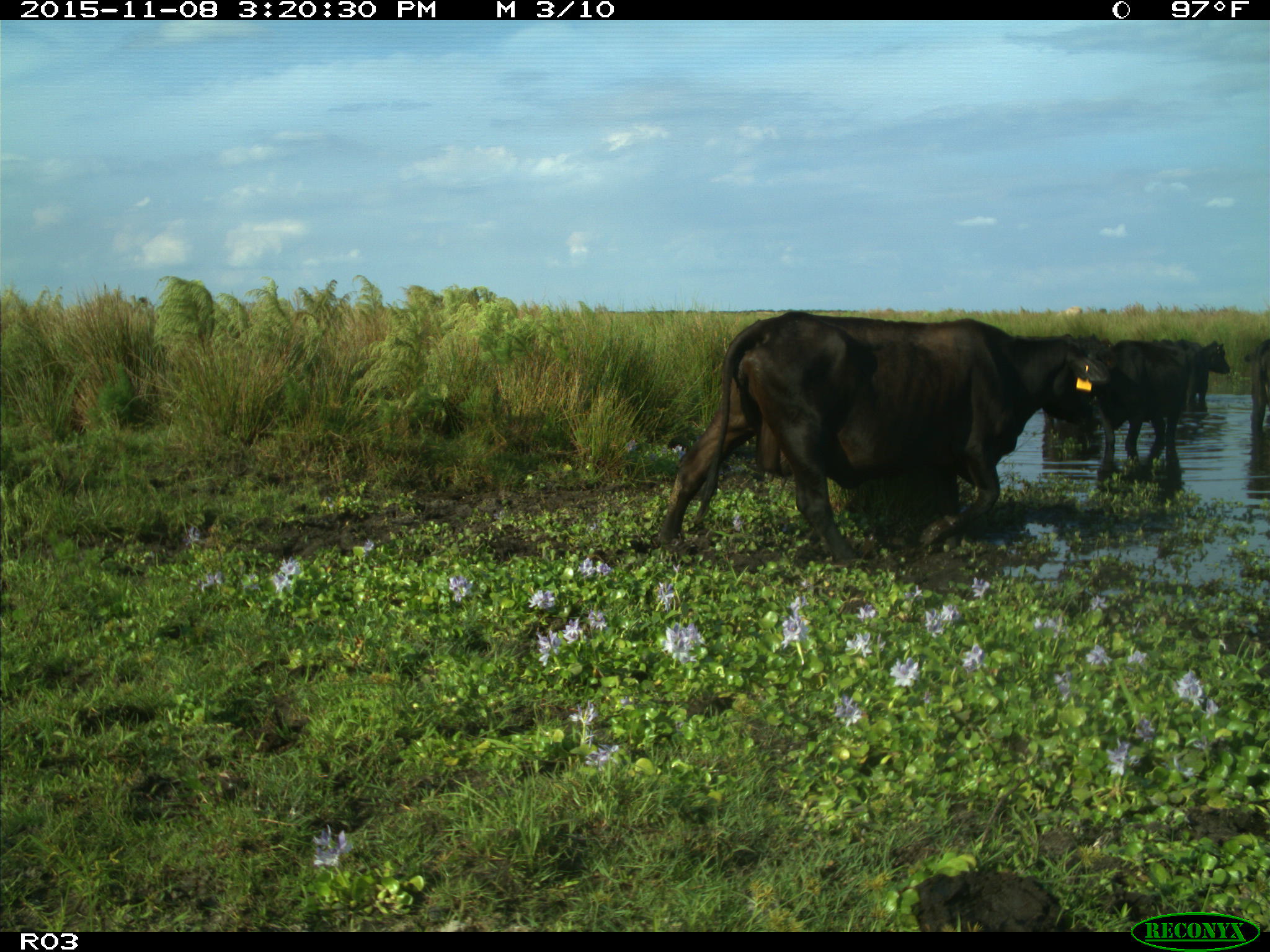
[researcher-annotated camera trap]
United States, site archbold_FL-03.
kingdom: Animalia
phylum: Chordata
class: Mammalia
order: Artiodactyla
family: Bovidae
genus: Bos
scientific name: Bos taurus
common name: domestic cow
Bos taurus (domestic cow).